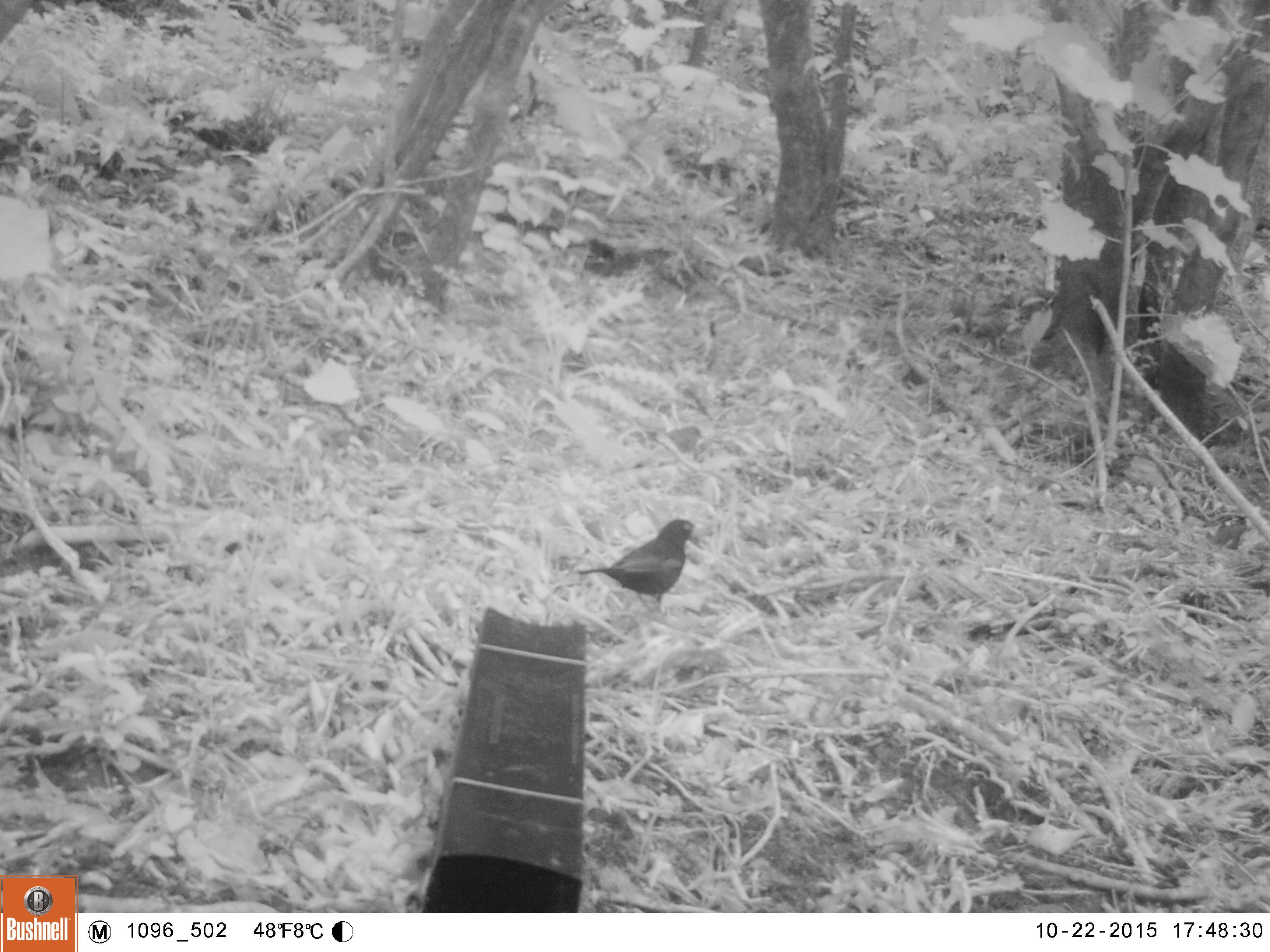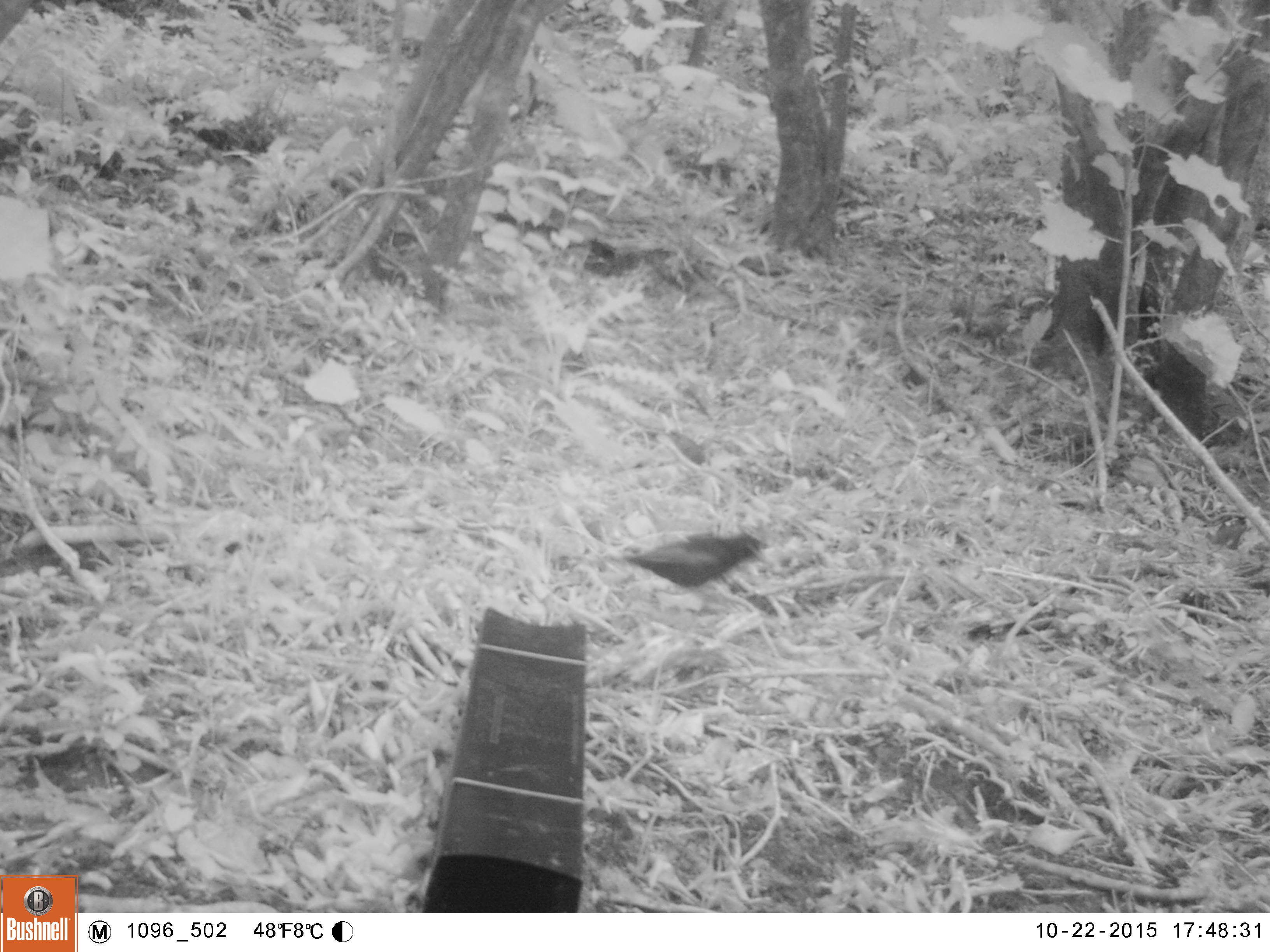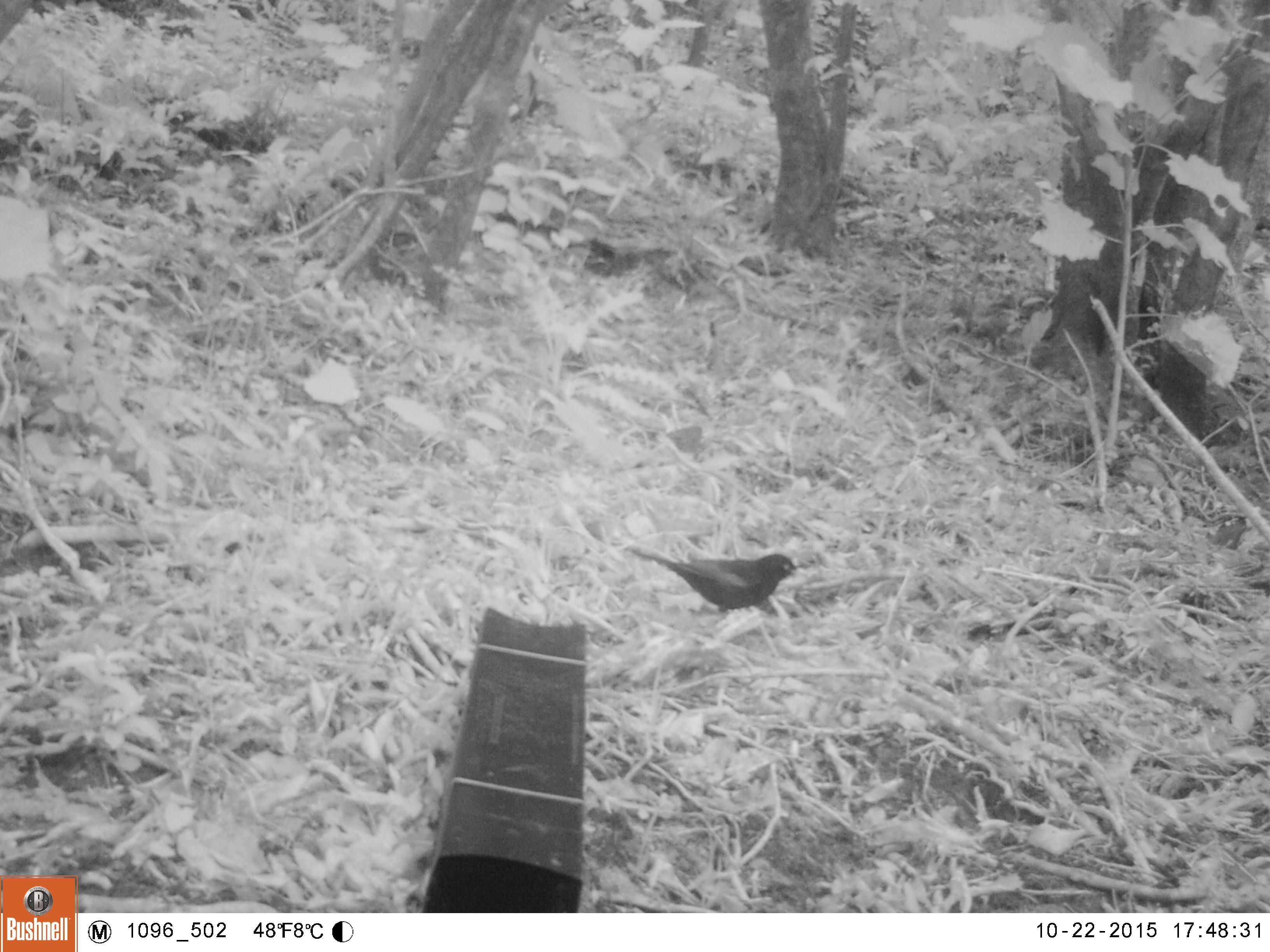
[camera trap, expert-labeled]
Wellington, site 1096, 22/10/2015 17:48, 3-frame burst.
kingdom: Animalia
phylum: Chordata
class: Aves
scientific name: Aves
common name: bird